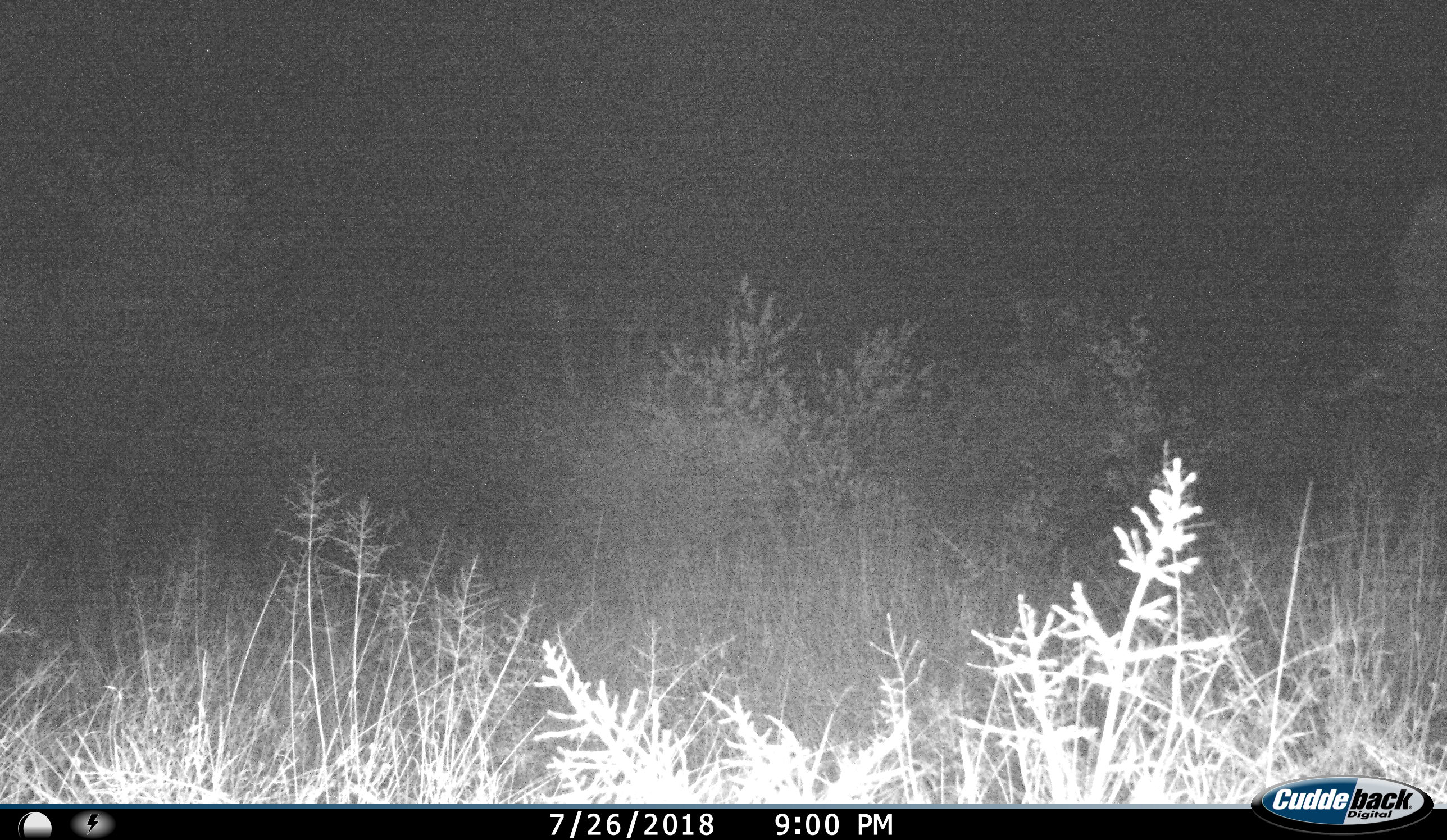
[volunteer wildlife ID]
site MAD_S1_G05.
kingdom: Animalia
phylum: Chordata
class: Mammalia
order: Proboscidea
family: Elephantidae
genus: Loxodonta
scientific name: Loxodonta africana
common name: african bush elephant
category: elephant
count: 1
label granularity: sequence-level